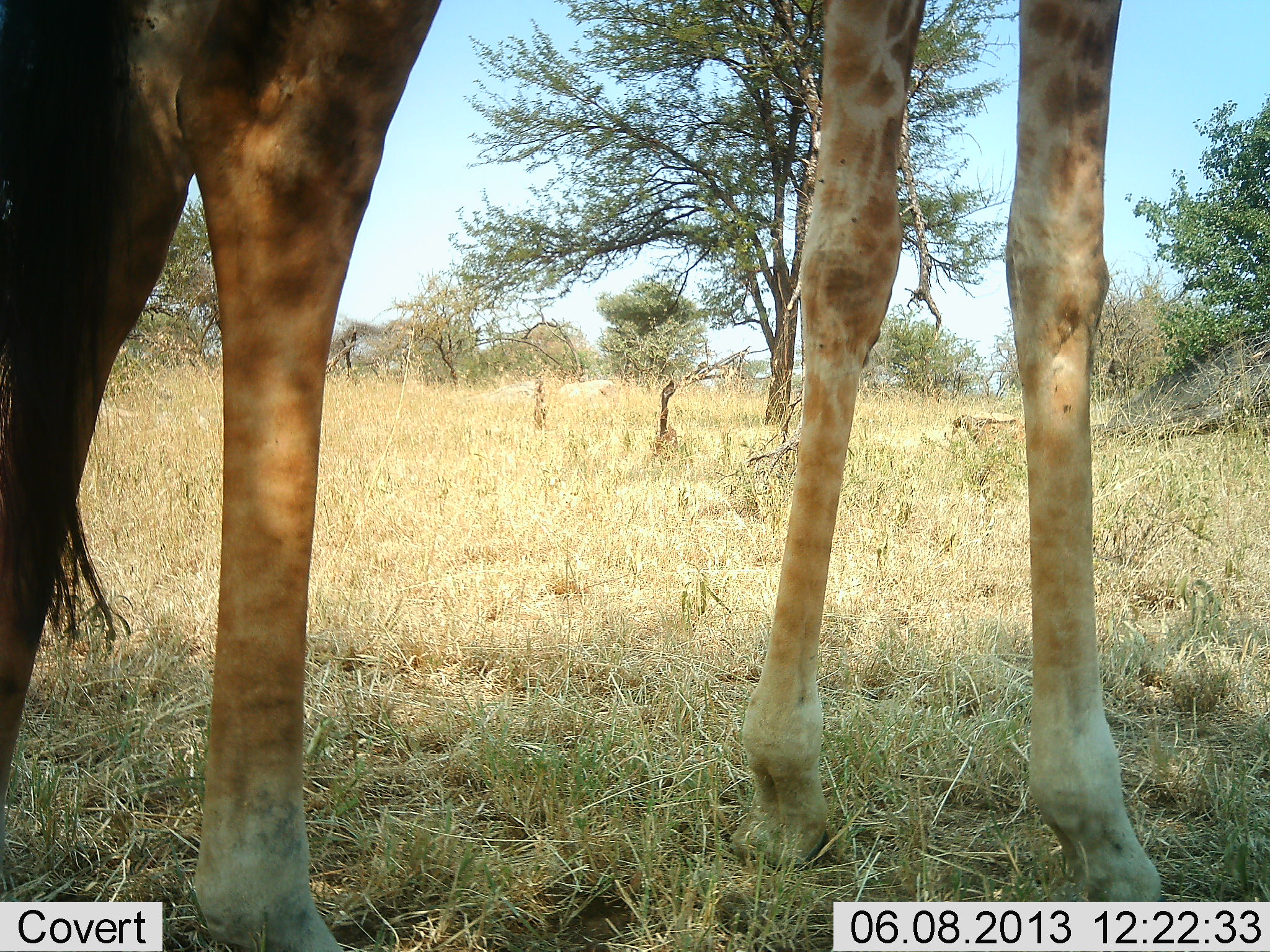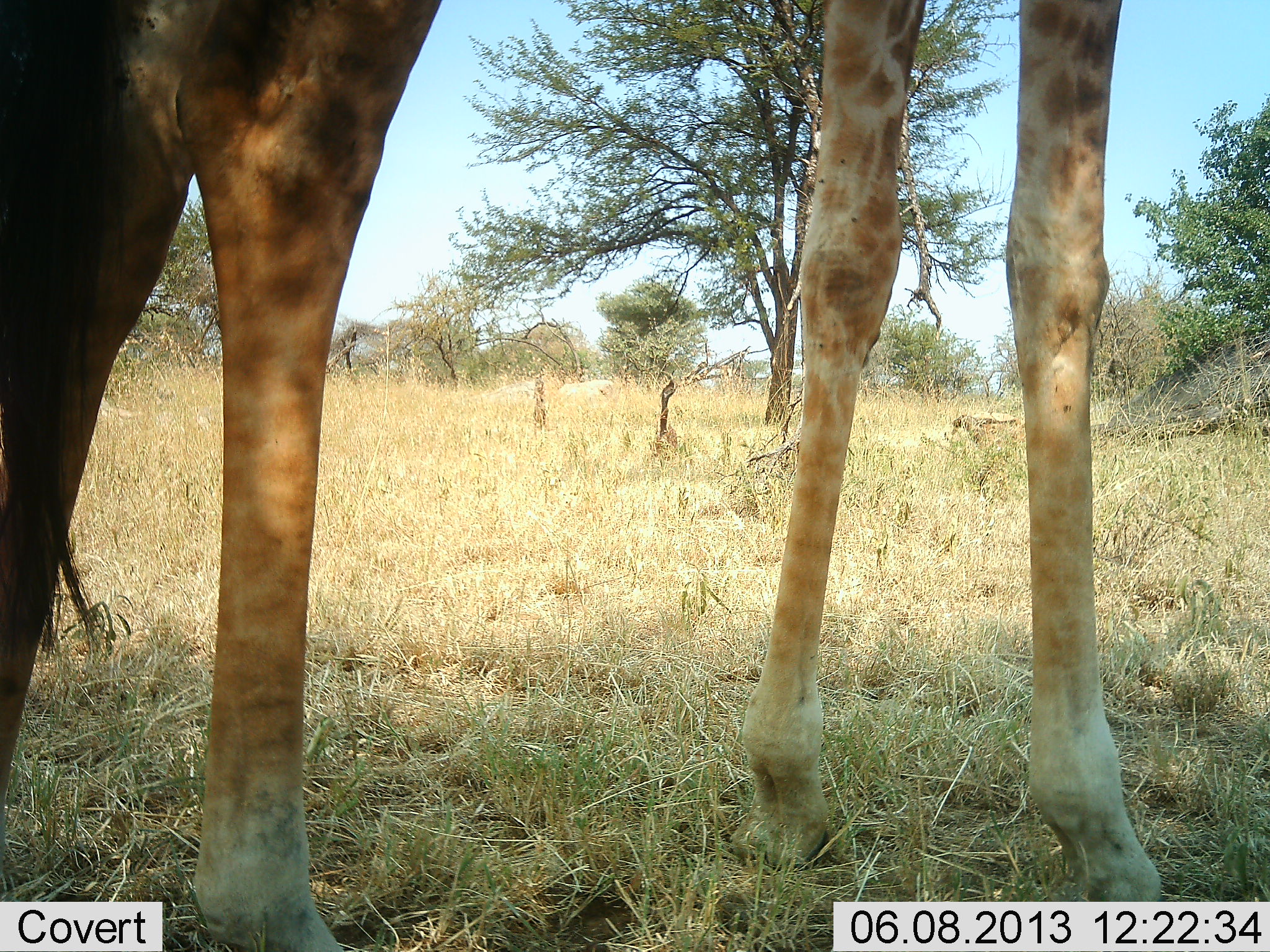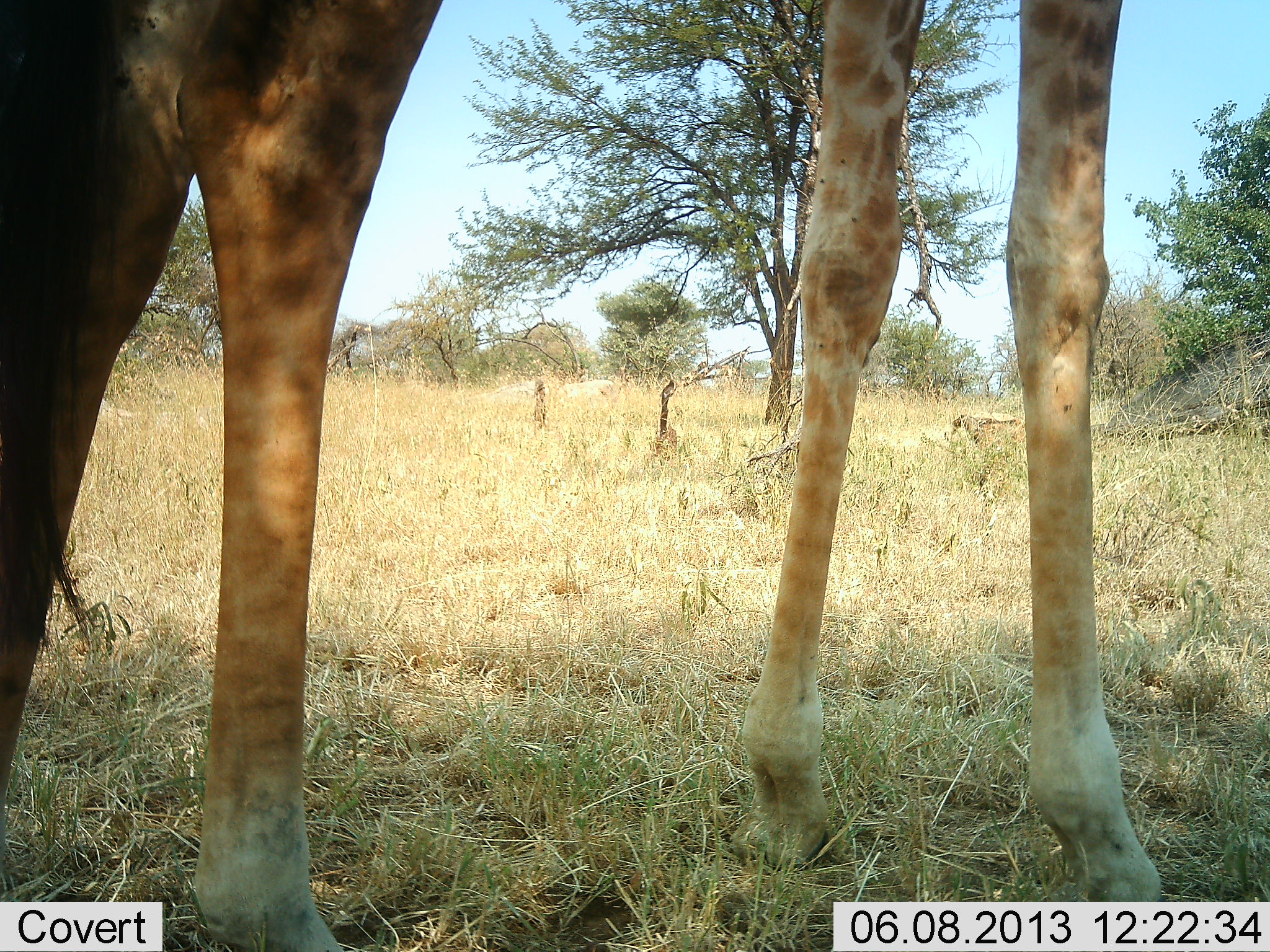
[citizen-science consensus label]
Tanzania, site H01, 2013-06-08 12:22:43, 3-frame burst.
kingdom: Animalia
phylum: Chordata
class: Mammalia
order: Artiodactyla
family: Giraffidae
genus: Giraffa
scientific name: Giraffa camelopardalis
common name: giraffe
Giraffe (Giraffa camelopardalis), count 1. Behavior (volunteer vote fractions): standing 100%, resting 0%, moving 0%, interacting 0%. Young present (vote fraction): 0%. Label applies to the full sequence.